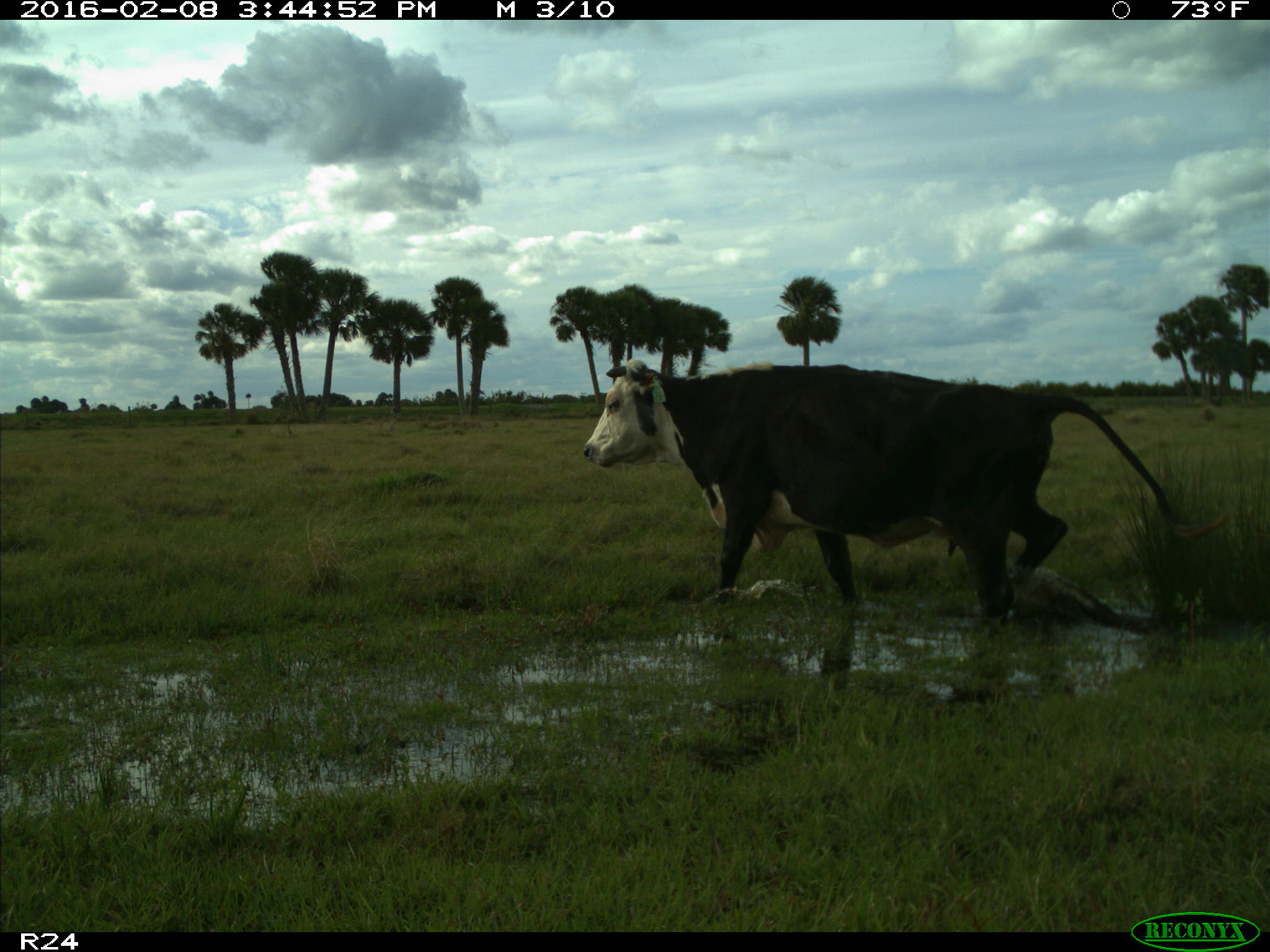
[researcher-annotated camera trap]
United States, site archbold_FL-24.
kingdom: Animalia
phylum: Chordata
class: Mammalia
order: Artiodactyla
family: Bovidae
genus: Bos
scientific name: Bos taurus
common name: domestic cow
Bos taurus (domestic cow).